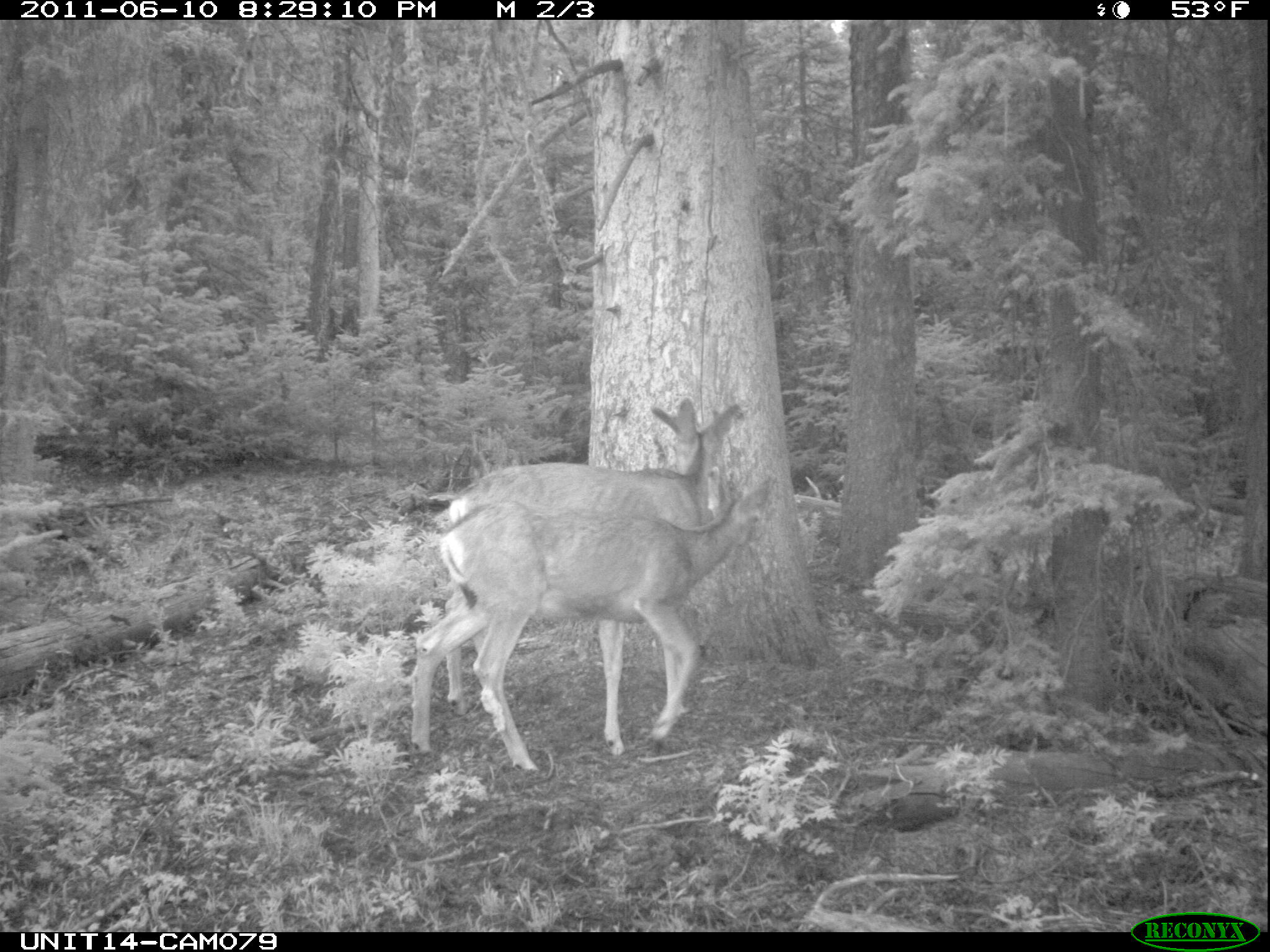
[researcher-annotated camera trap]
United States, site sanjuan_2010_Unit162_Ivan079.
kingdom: Animalia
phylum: Chordata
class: Mammalia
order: Artiodactyla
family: Cervidae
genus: Odocoileus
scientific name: Odocoileus hemionus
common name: mule deer